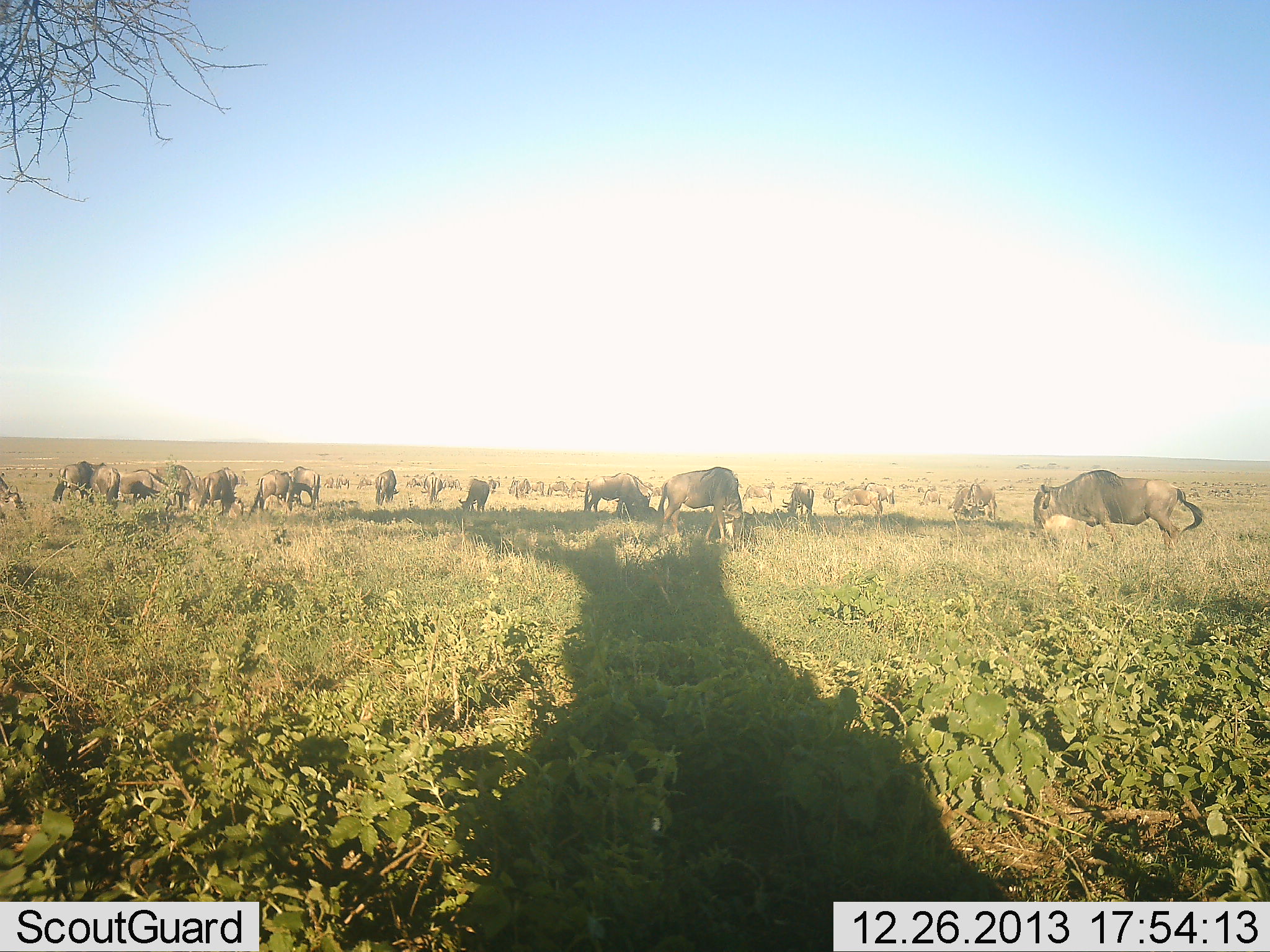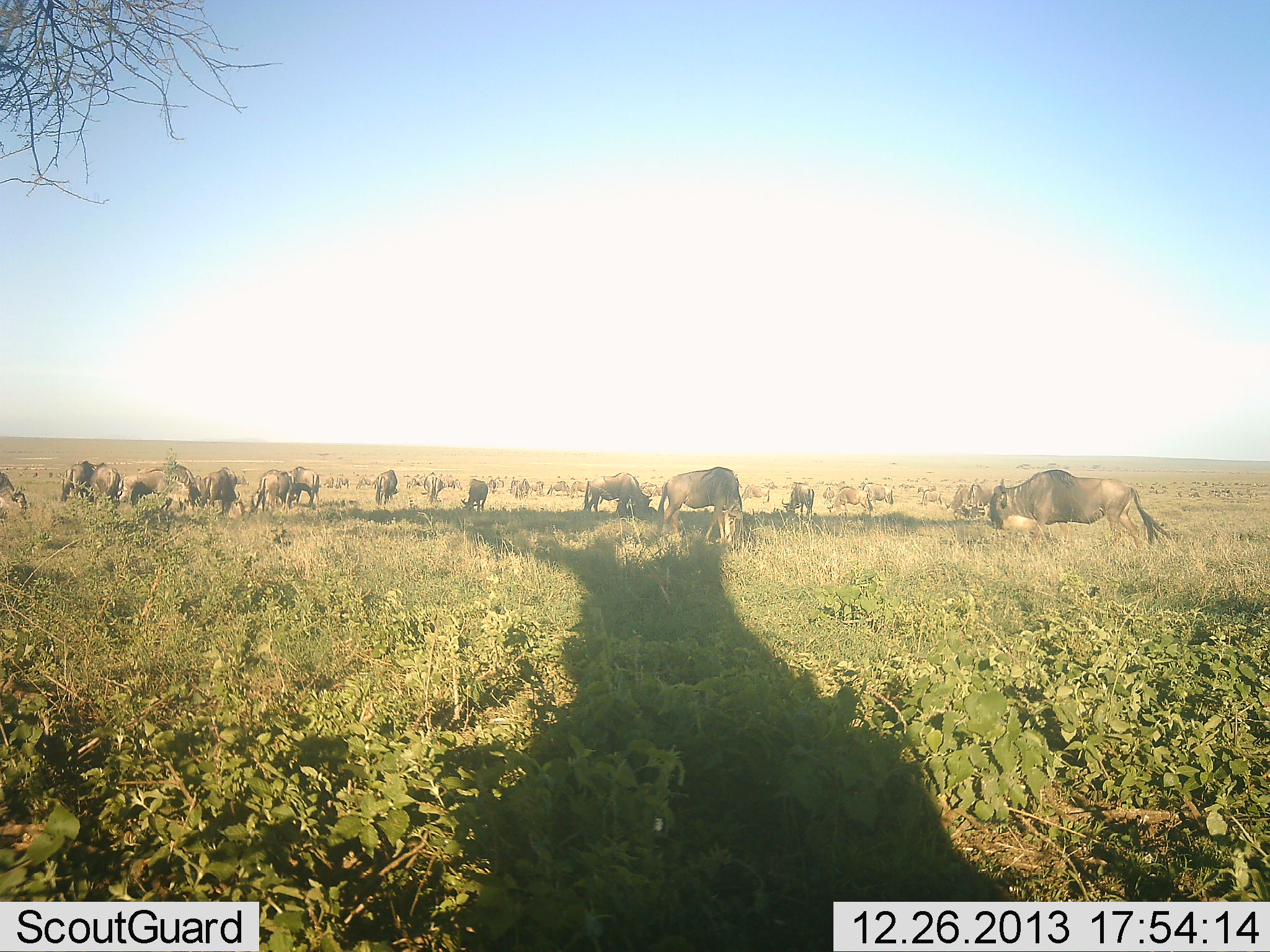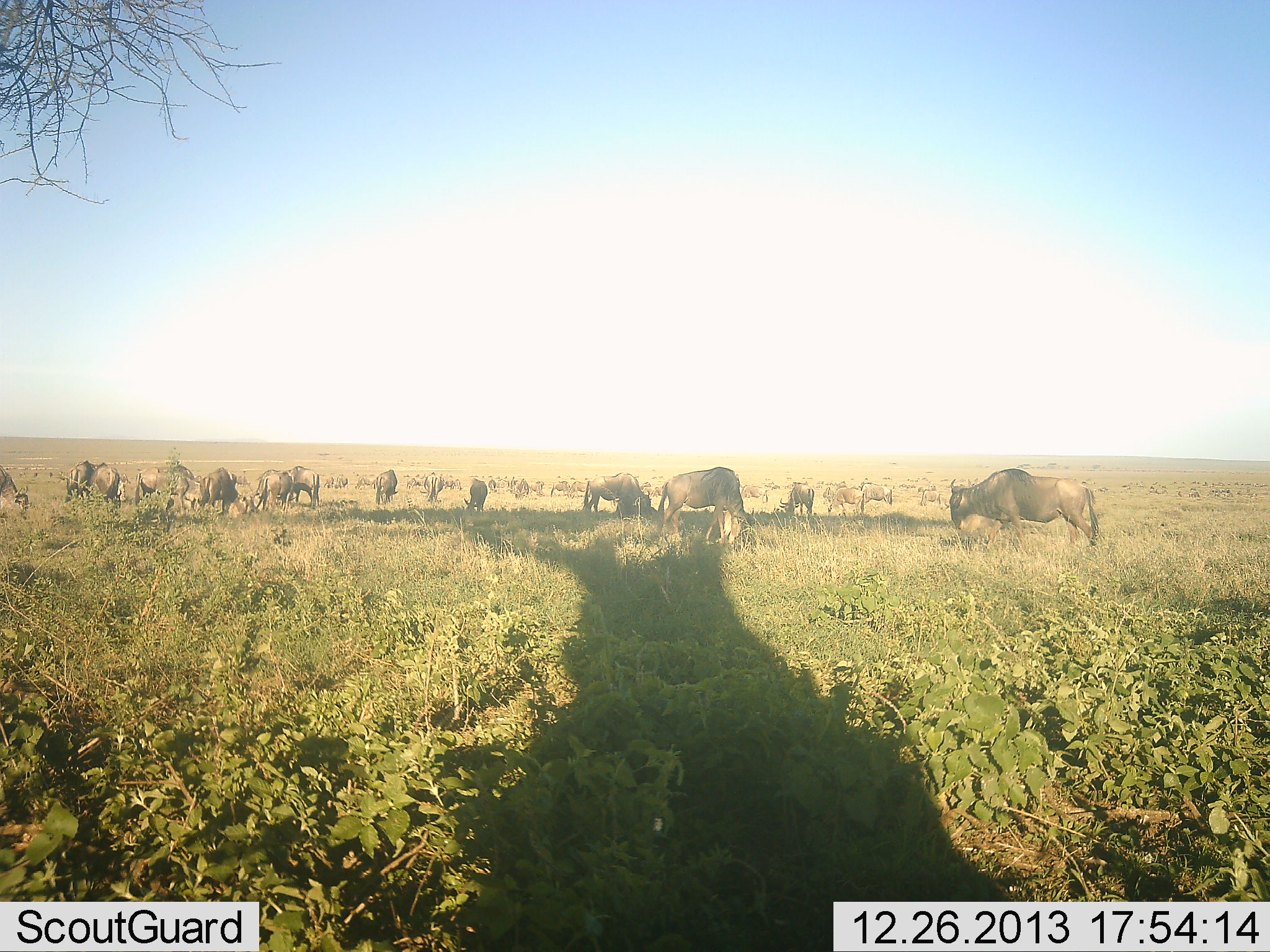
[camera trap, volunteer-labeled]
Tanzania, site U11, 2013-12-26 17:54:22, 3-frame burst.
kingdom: Animalia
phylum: Chordata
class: Mammalia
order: Artiodactyla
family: Bovidae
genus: Connochaetes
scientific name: Connochaetes taurinus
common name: blue wildebeest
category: wildebeest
Wildebeest (blue wildebeest) (Connochaetes taurinus), count 11-50. Behavior (volunteer vote fractions): standing 30%, resting 0%, moving 40%, interacting 0%. Young present (vote fraction): 0%. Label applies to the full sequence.